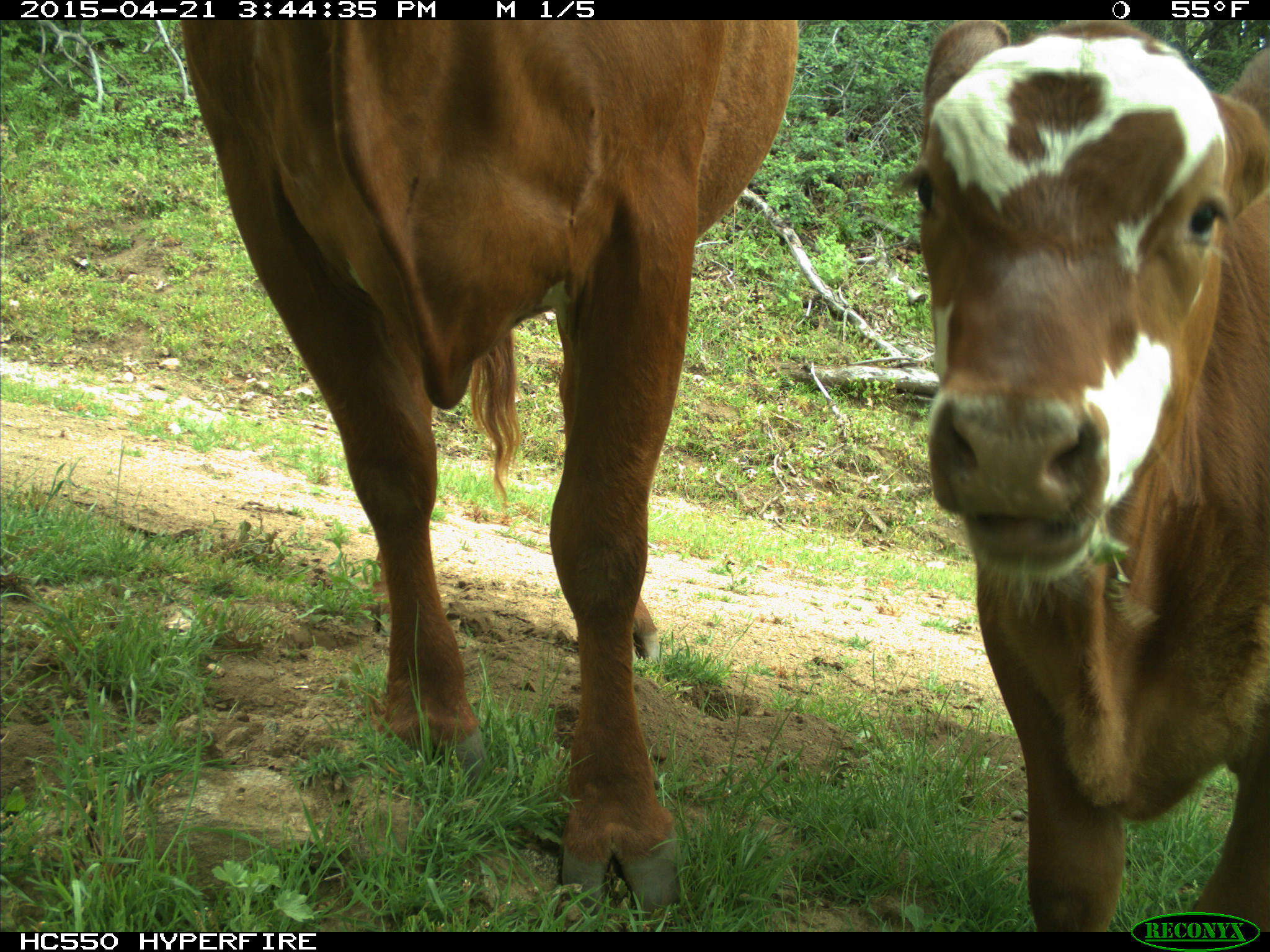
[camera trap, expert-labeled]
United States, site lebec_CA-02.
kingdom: Animalia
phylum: Chordata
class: Mammalia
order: Artiodactyla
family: Bovidae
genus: Bos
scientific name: Bos taurus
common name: domestic cow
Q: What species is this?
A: Bos taurus (domestic cow).